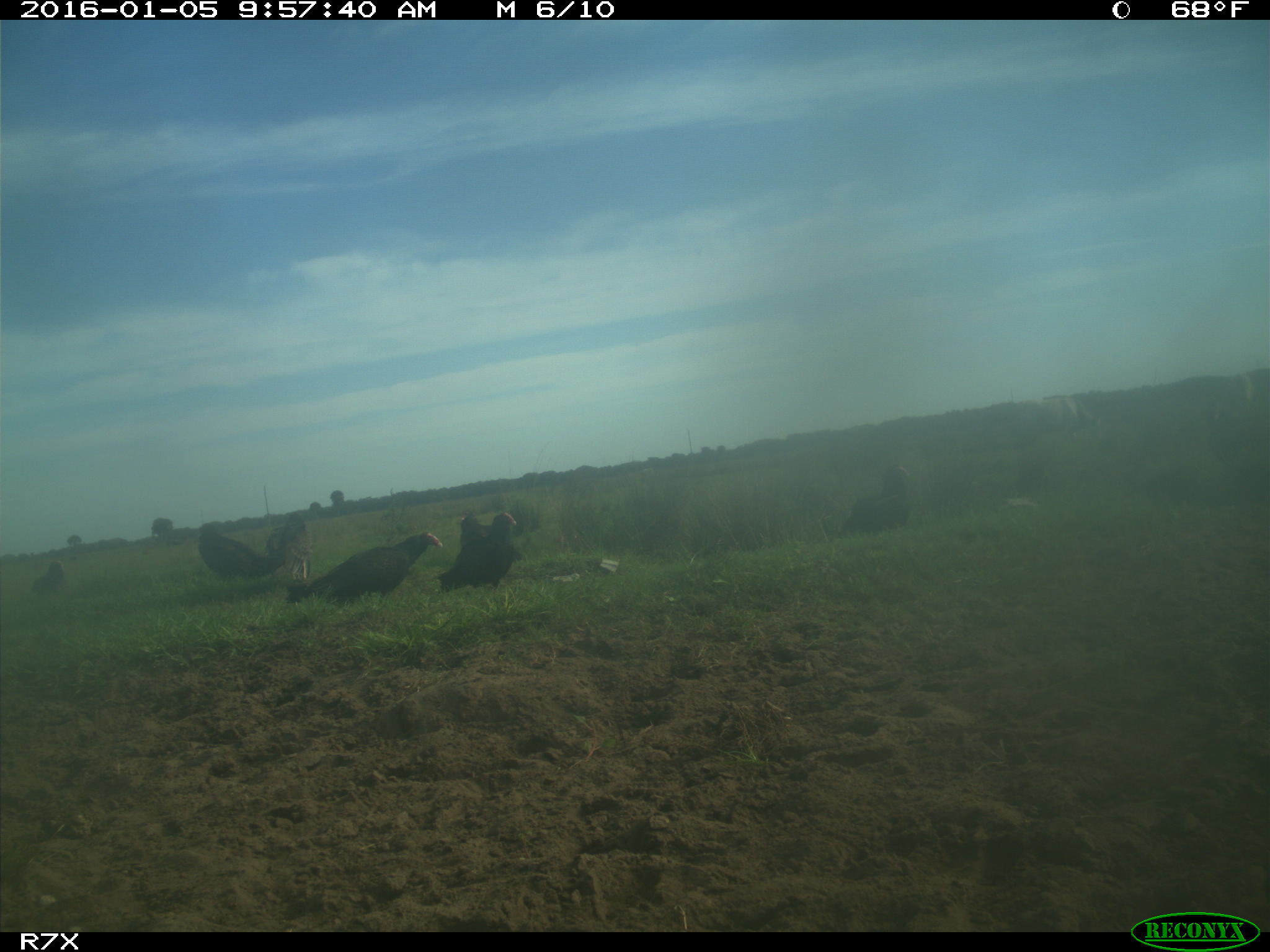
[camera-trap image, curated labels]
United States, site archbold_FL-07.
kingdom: Animalia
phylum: Chordata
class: Aves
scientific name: Aves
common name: birds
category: unidentified bird